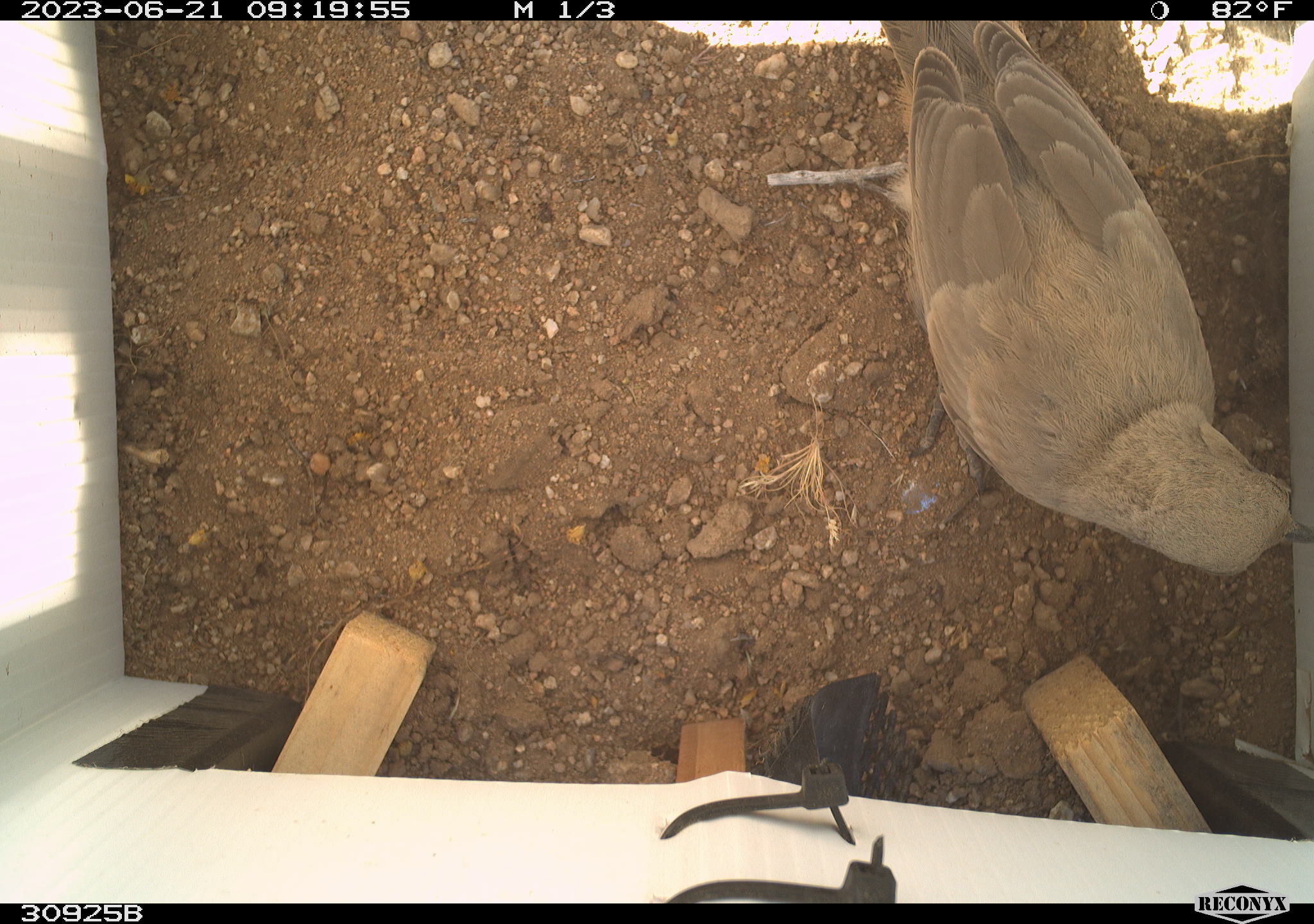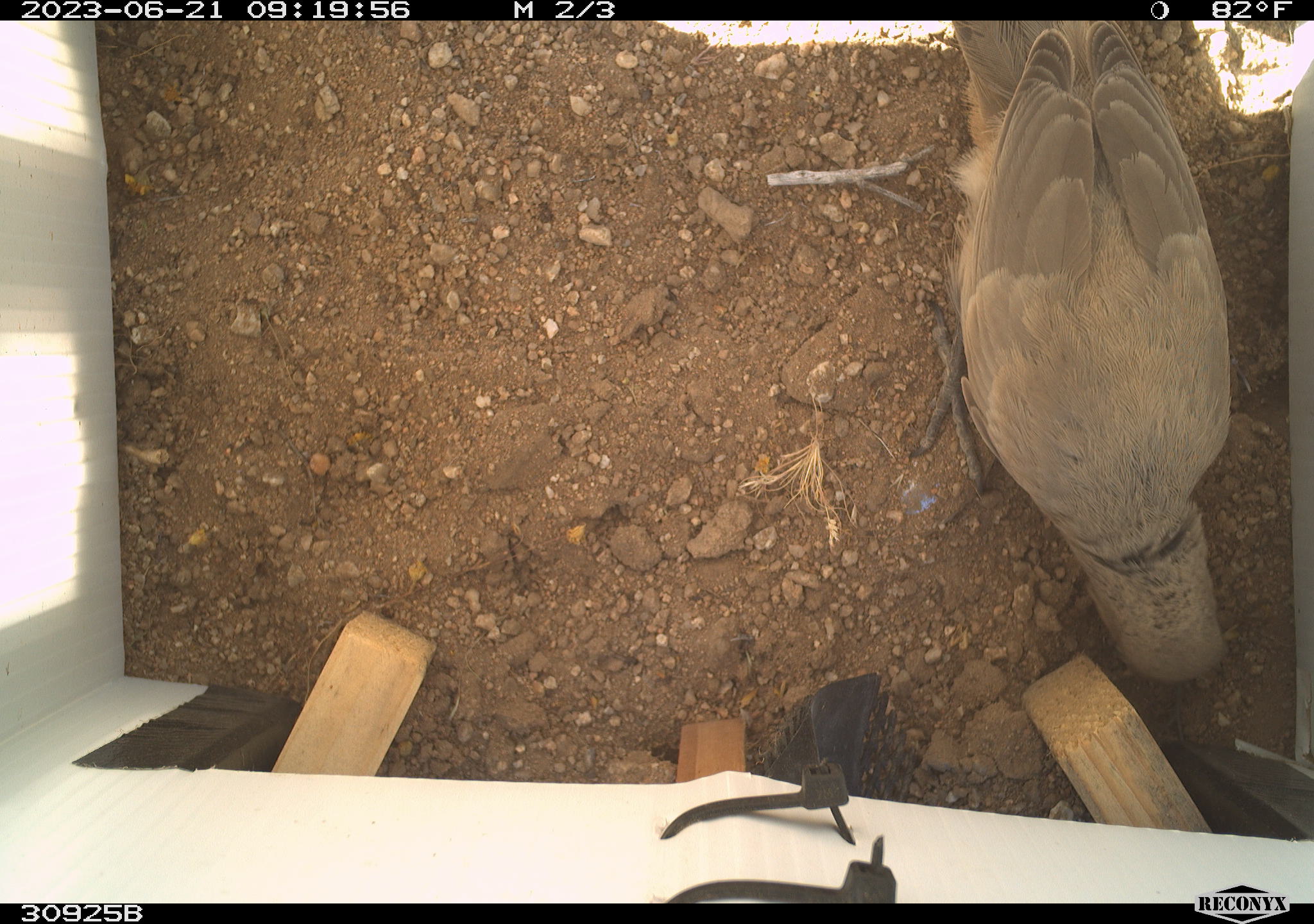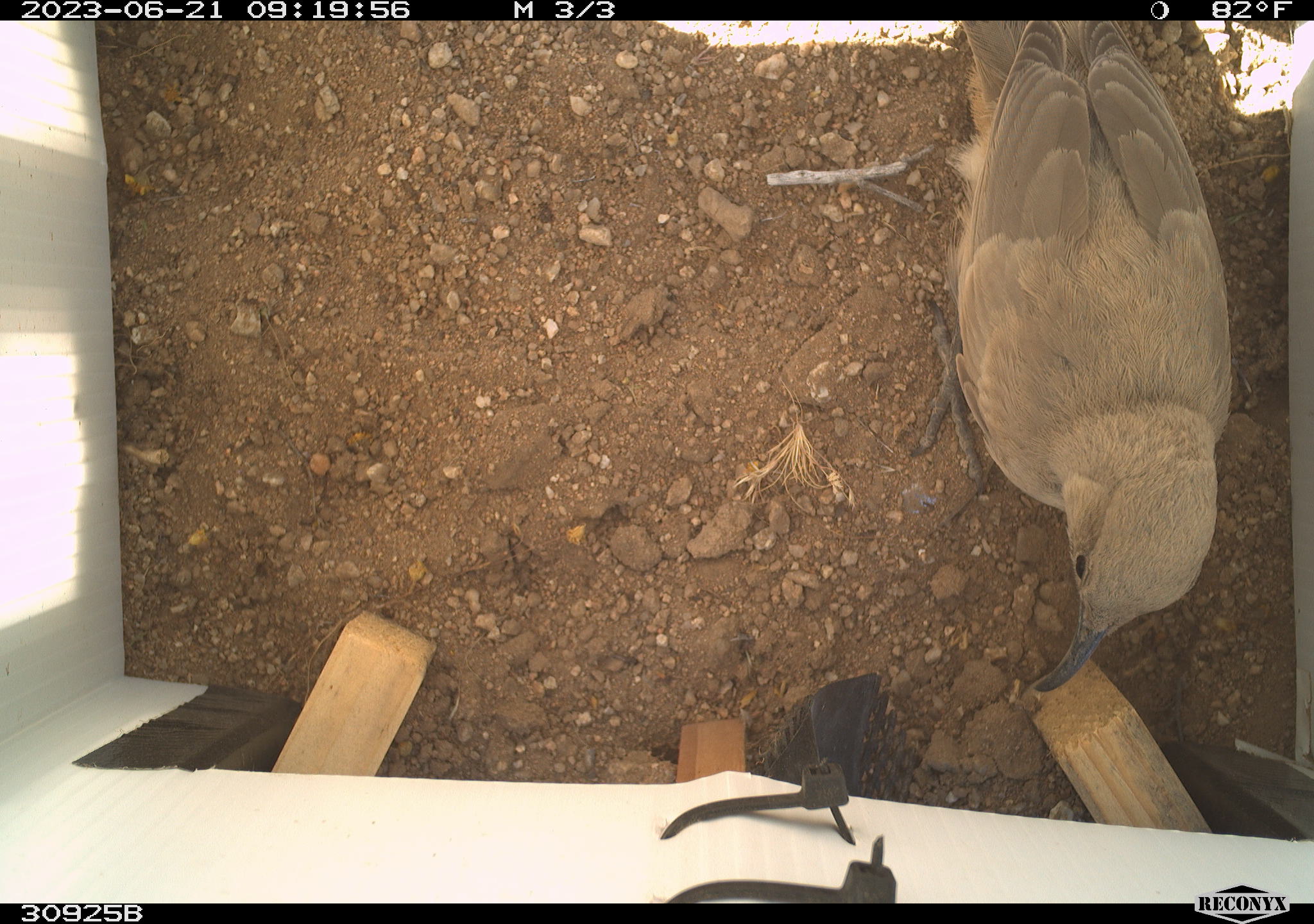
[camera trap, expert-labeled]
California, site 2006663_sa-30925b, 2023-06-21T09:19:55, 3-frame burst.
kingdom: Animalia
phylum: Chordata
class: Aves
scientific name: Aves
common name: bird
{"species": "bird (Aves)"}